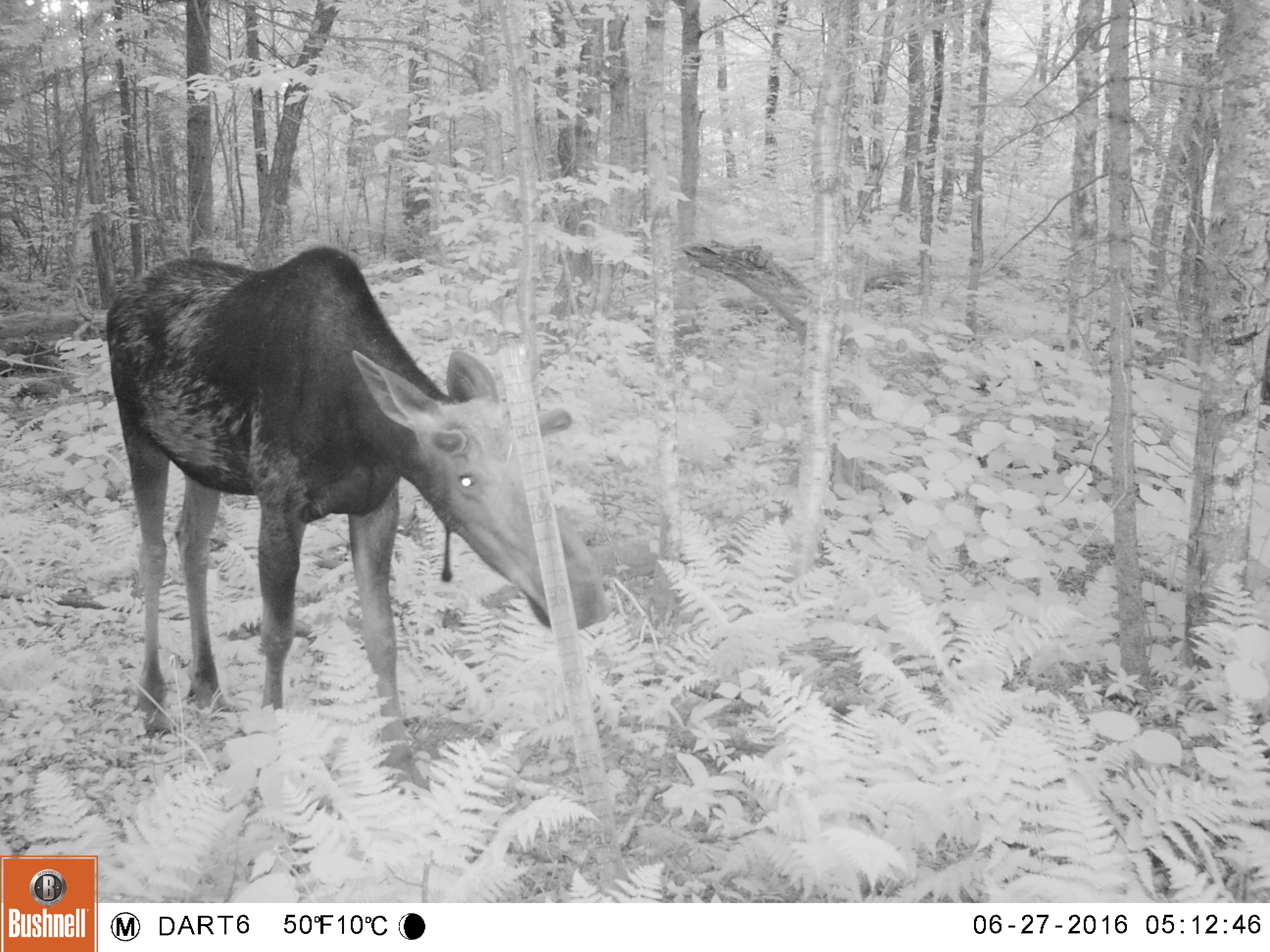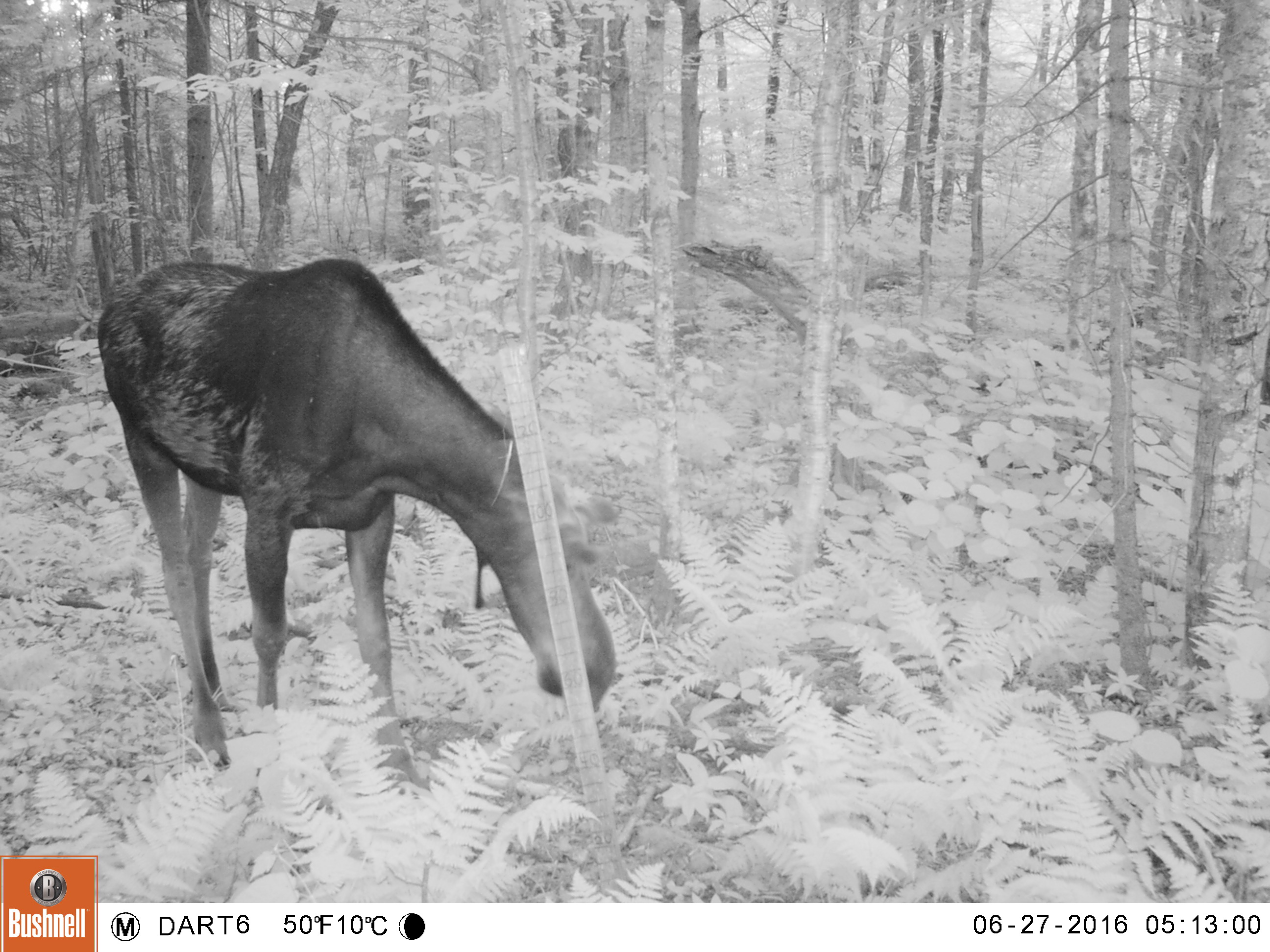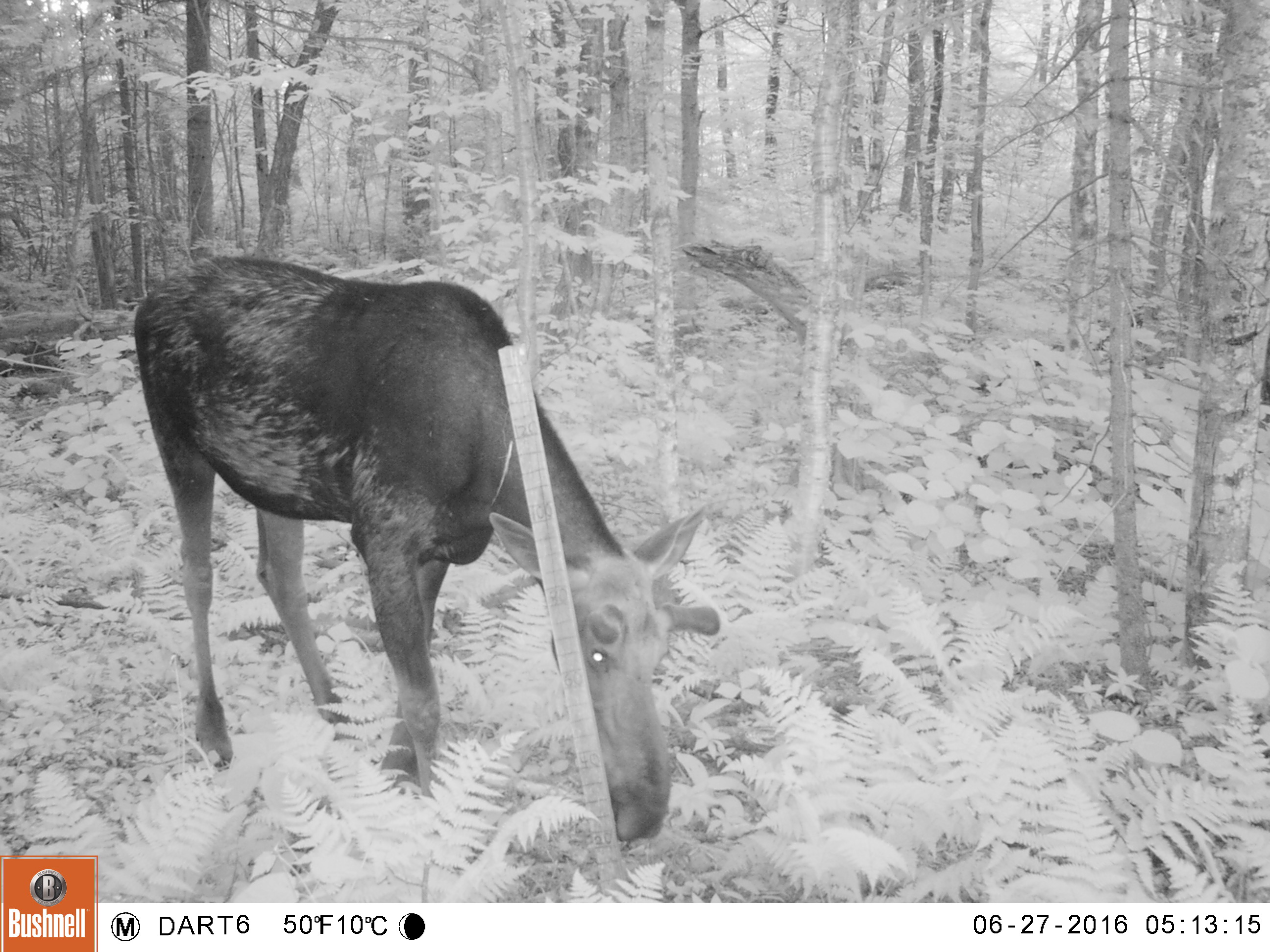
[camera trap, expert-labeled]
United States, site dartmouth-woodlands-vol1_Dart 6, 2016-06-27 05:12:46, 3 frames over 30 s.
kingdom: Animalia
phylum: Chordata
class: Mammalia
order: Artiodactyla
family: Cervidae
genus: Alces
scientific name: Alces alces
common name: moose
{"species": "moose (Alces alces)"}